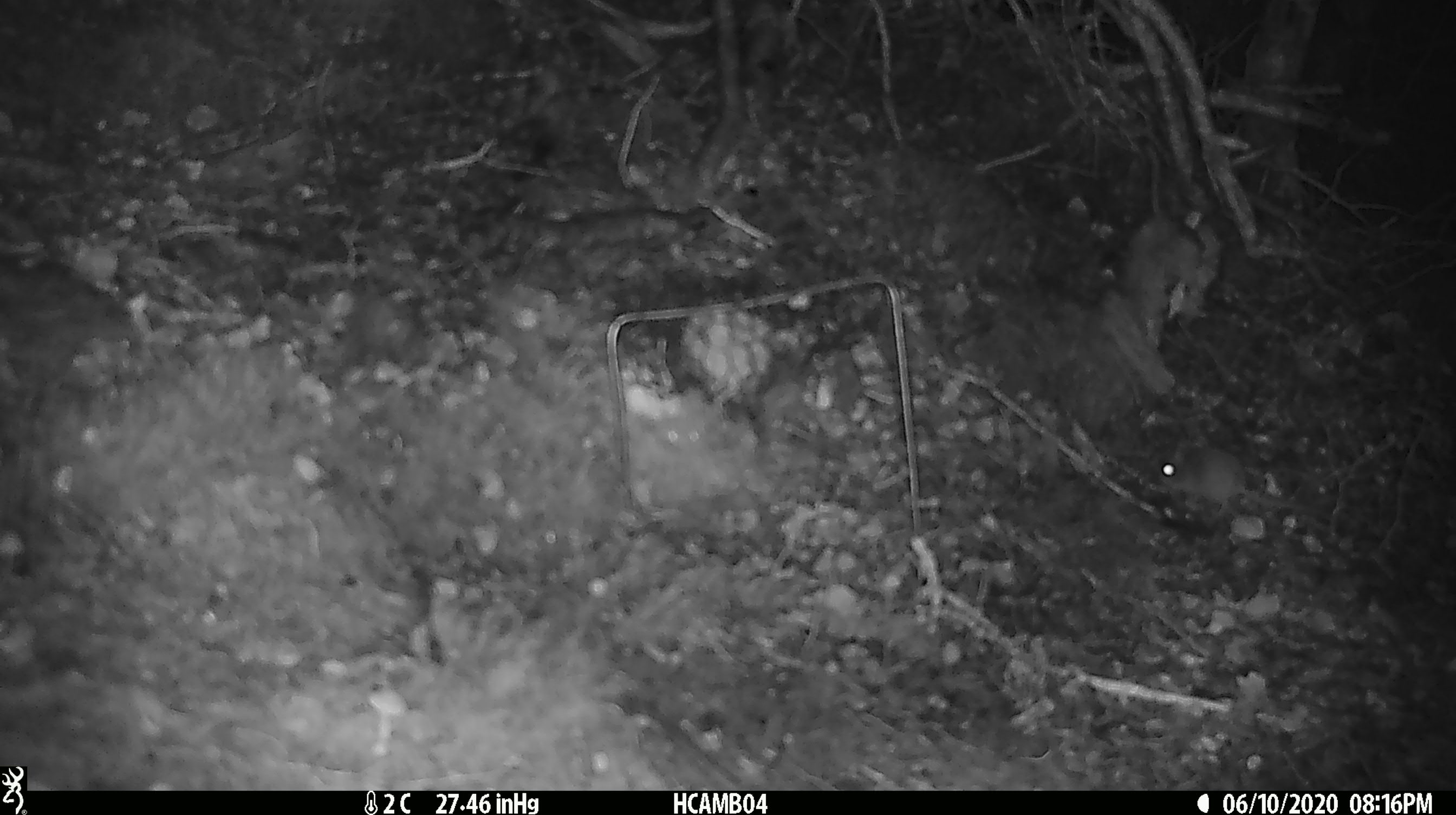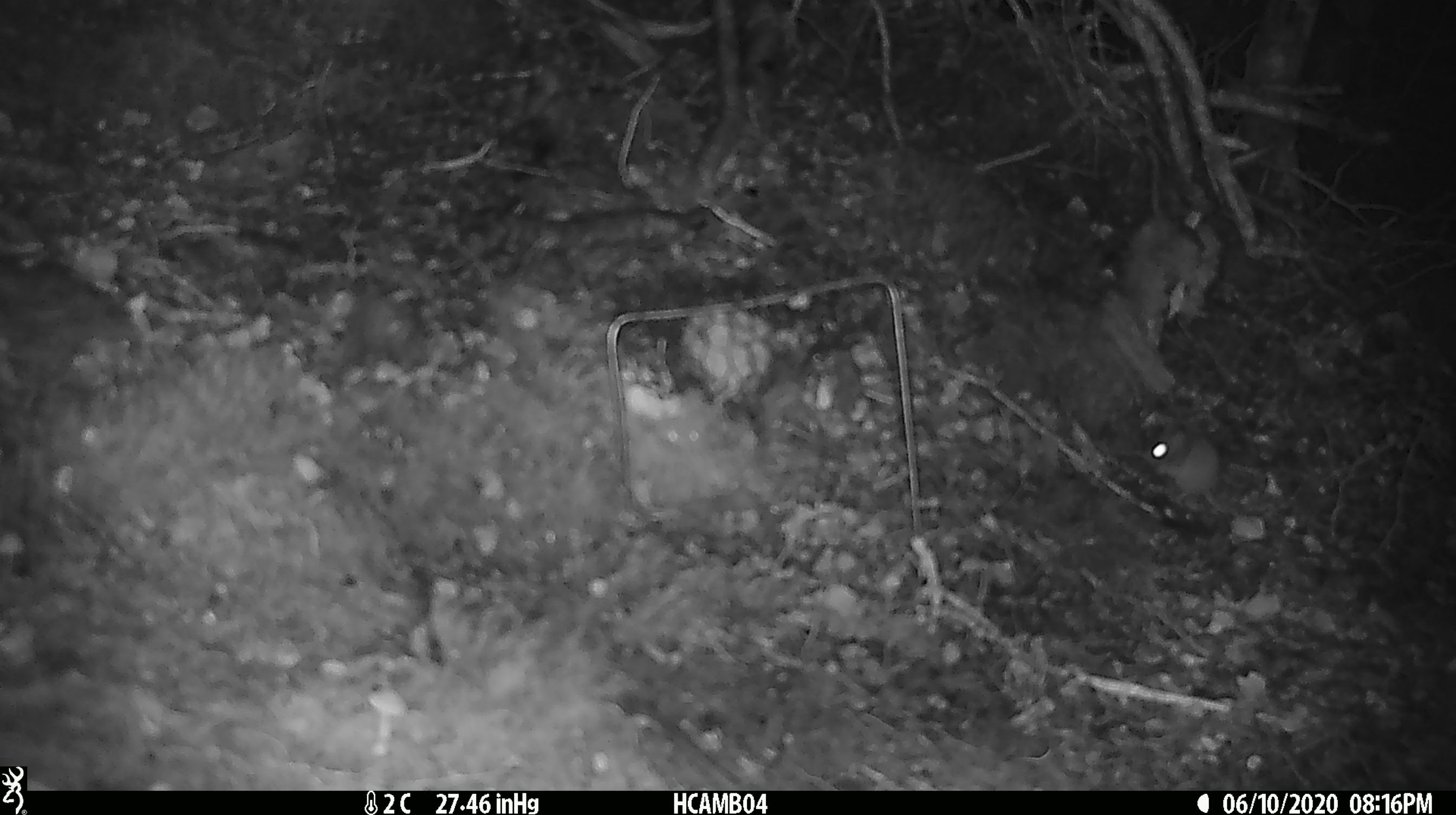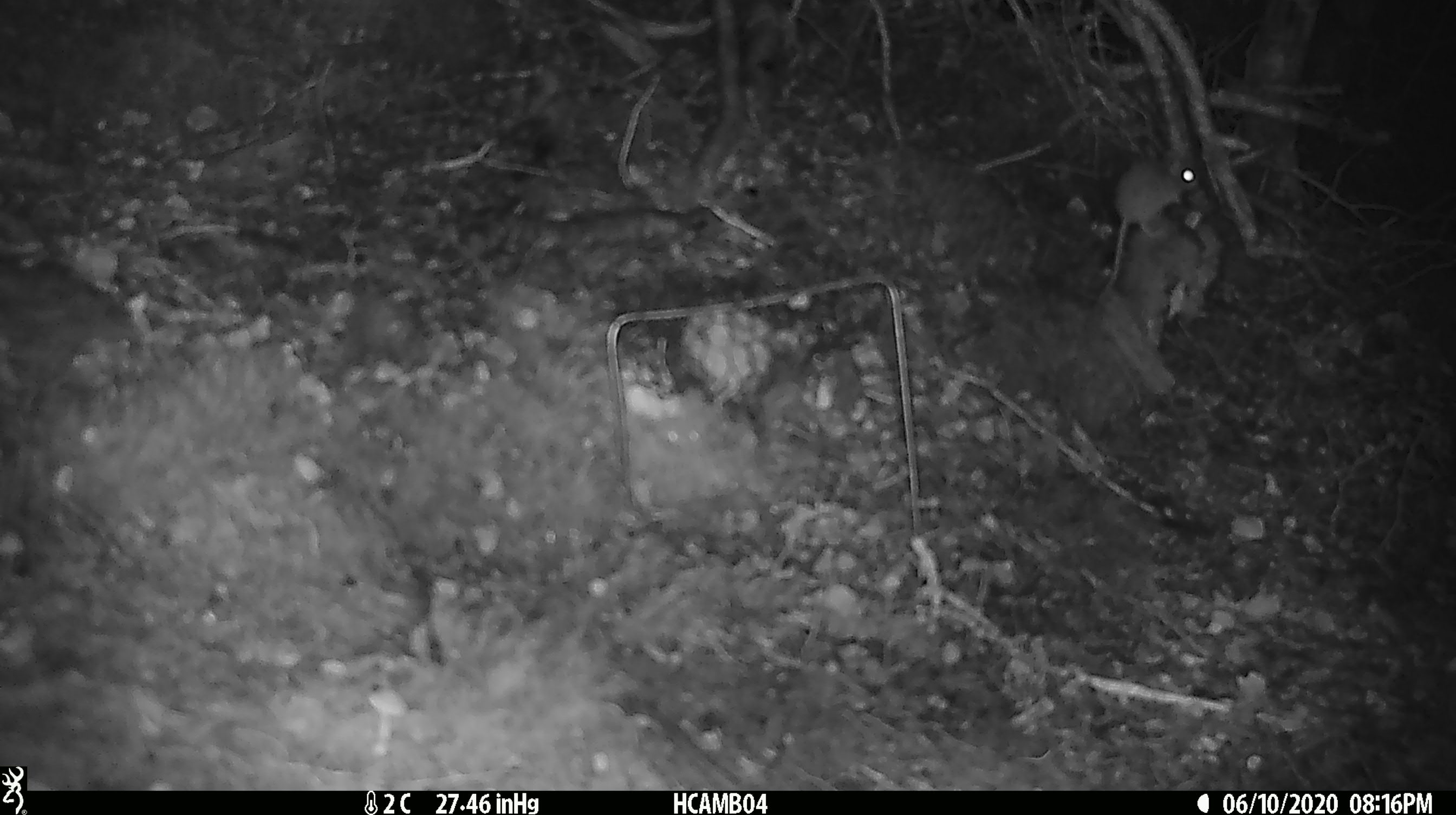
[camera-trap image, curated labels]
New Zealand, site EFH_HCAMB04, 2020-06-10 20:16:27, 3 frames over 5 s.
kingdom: Animalia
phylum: Chordata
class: Mammalia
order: Rodentia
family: Muridae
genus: Mus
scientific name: Mus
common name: mouse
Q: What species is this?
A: Mouse (Mus).